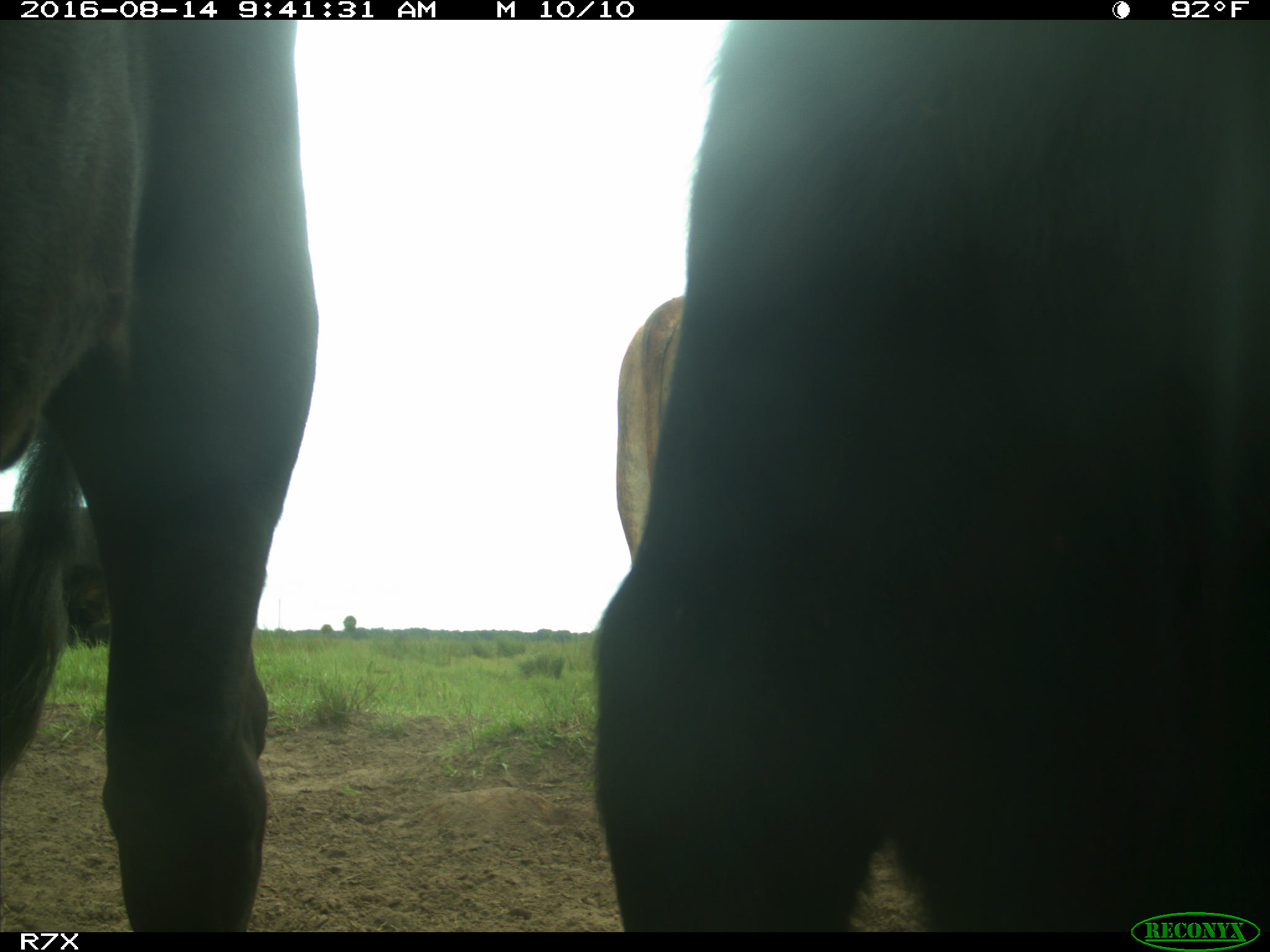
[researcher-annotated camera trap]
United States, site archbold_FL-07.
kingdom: Animalia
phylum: Chordata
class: Mammalia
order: Artiodactyla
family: Bovidae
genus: Bos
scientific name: Bos taurus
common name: domestic cow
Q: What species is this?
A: Bos taurus (domestic cow).